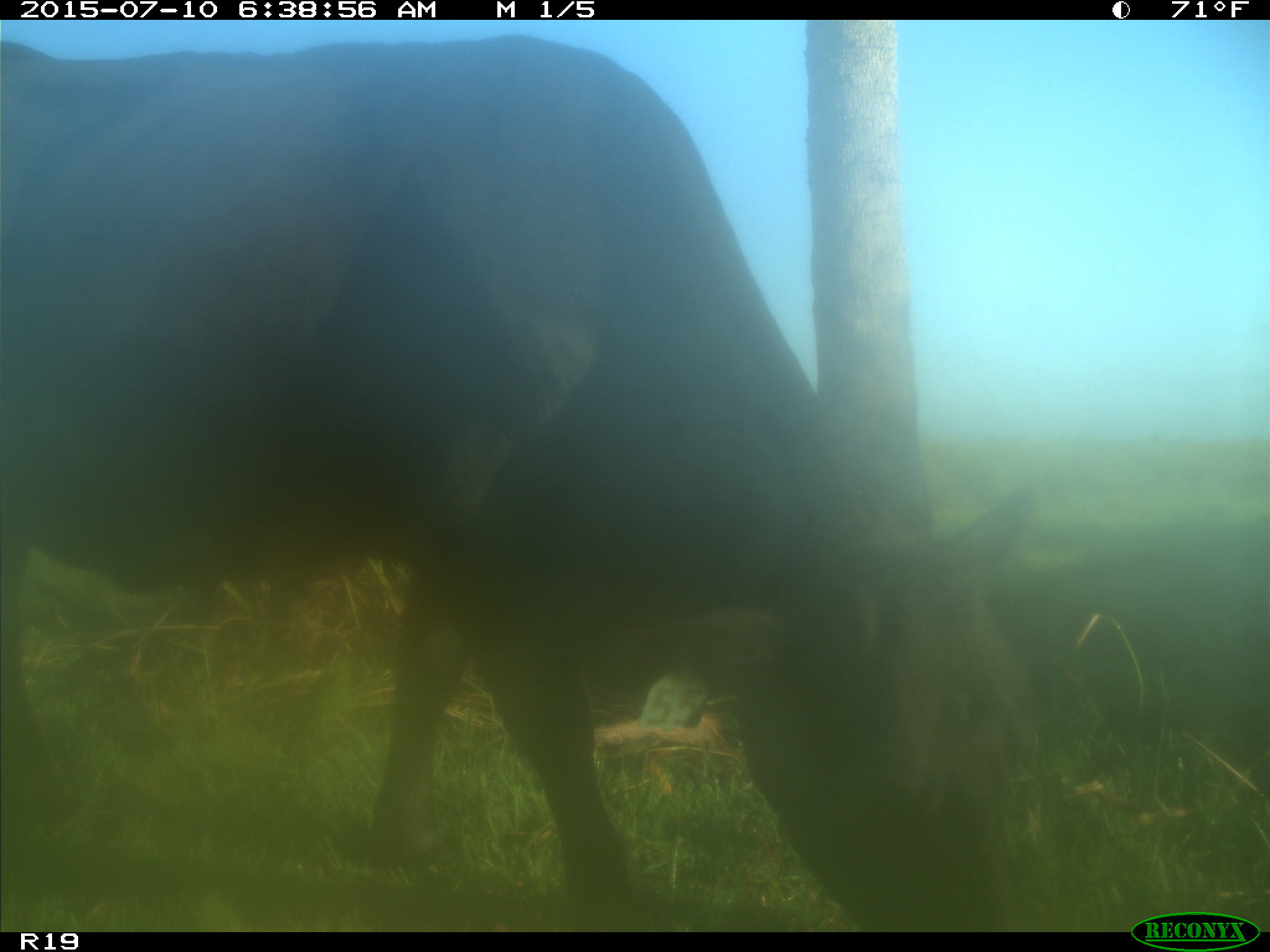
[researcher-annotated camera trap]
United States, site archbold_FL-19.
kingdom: Animalia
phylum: Chordata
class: Mammalia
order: Artiodactyla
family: Bovidae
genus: Bos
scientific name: Bos taurus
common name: domestic cow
Bos taurus (domestic cow).